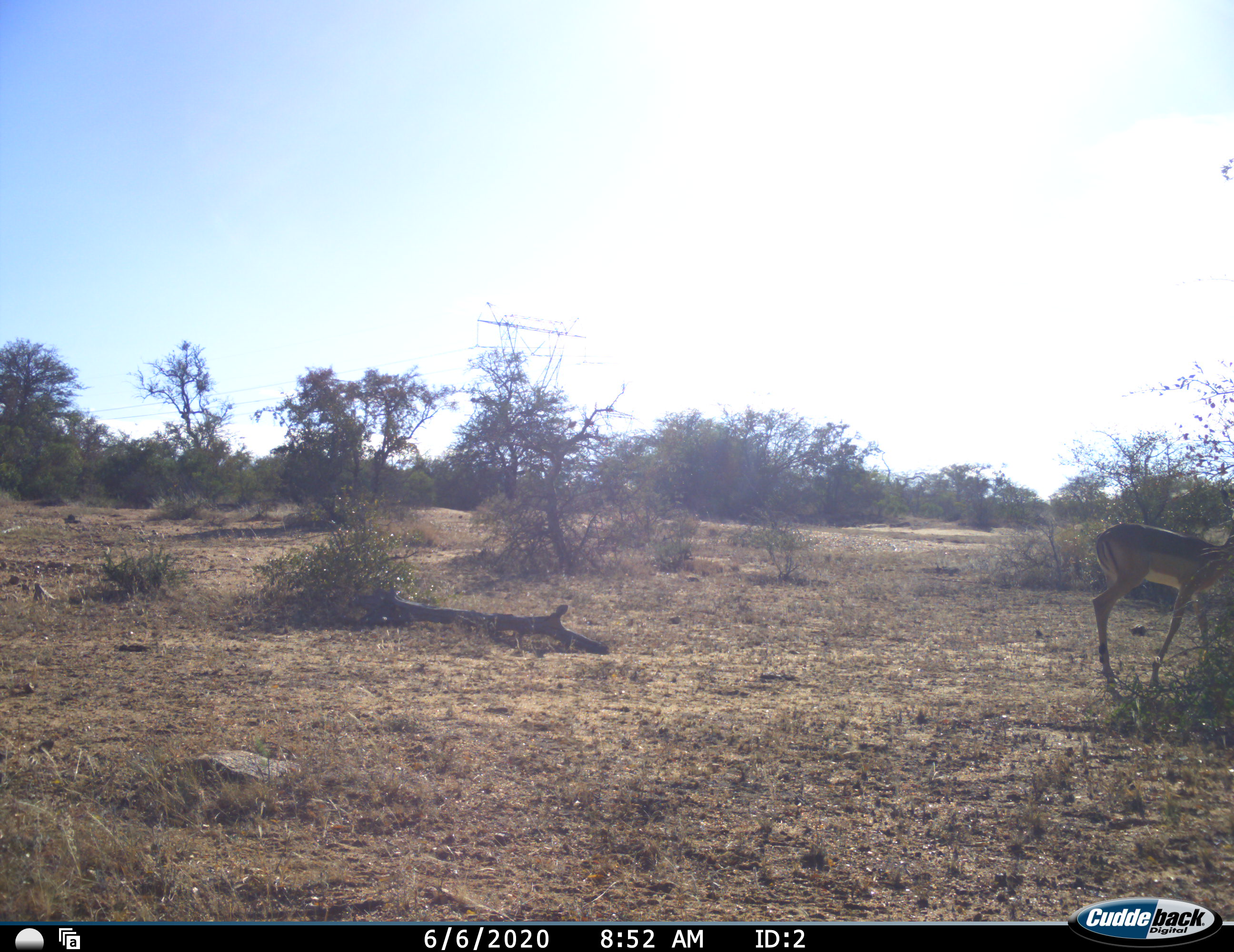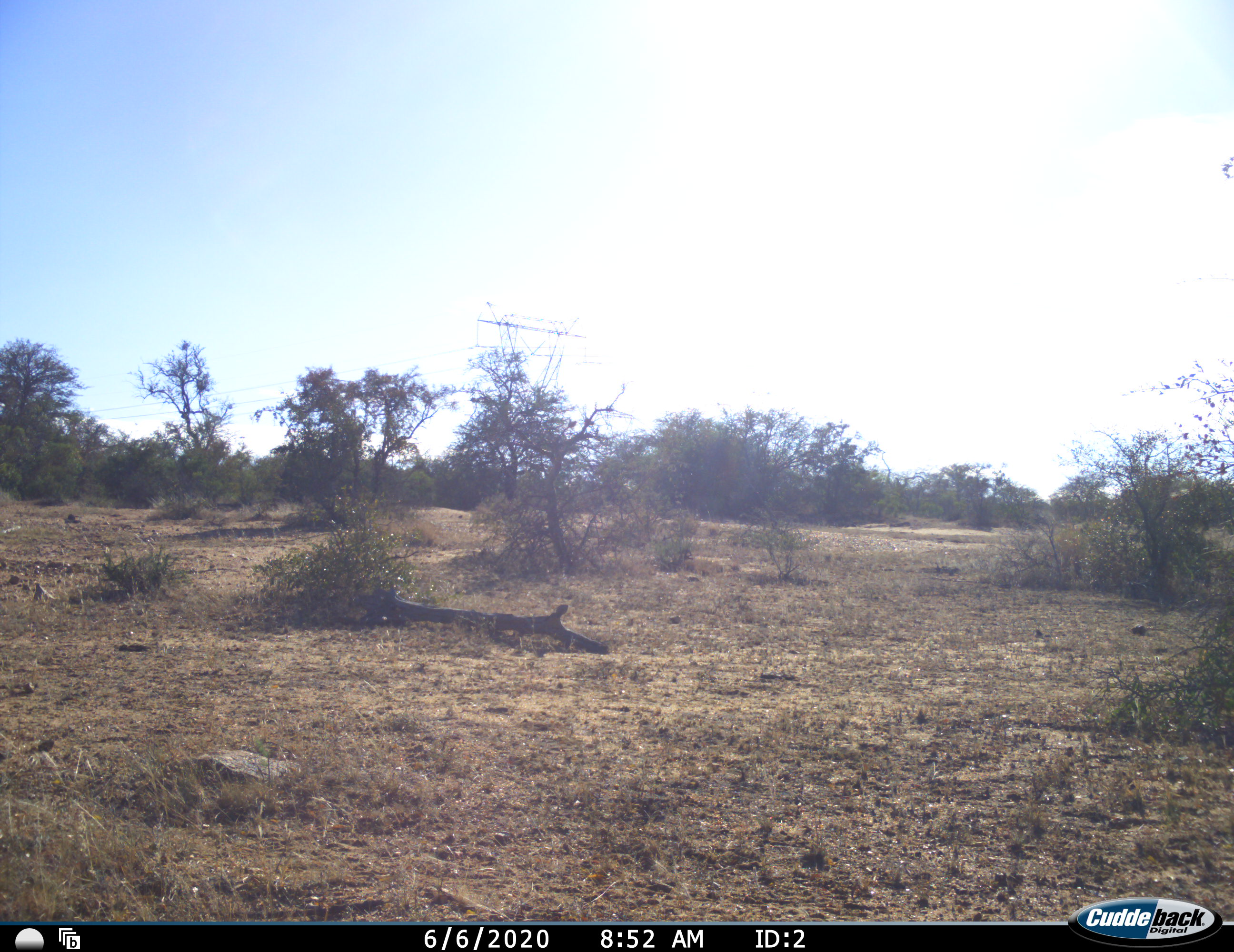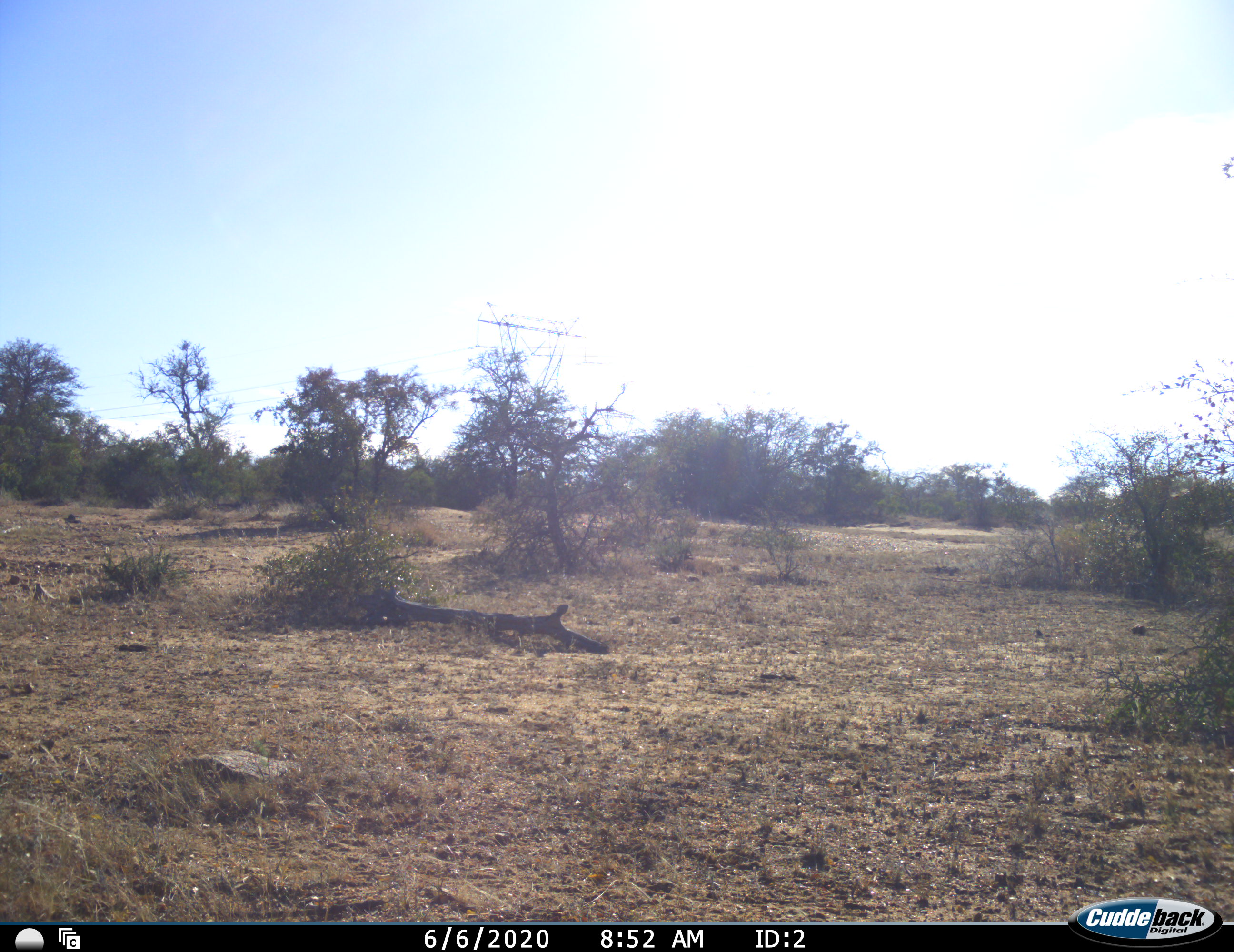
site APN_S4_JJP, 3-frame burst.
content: unidentified animal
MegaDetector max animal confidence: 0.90